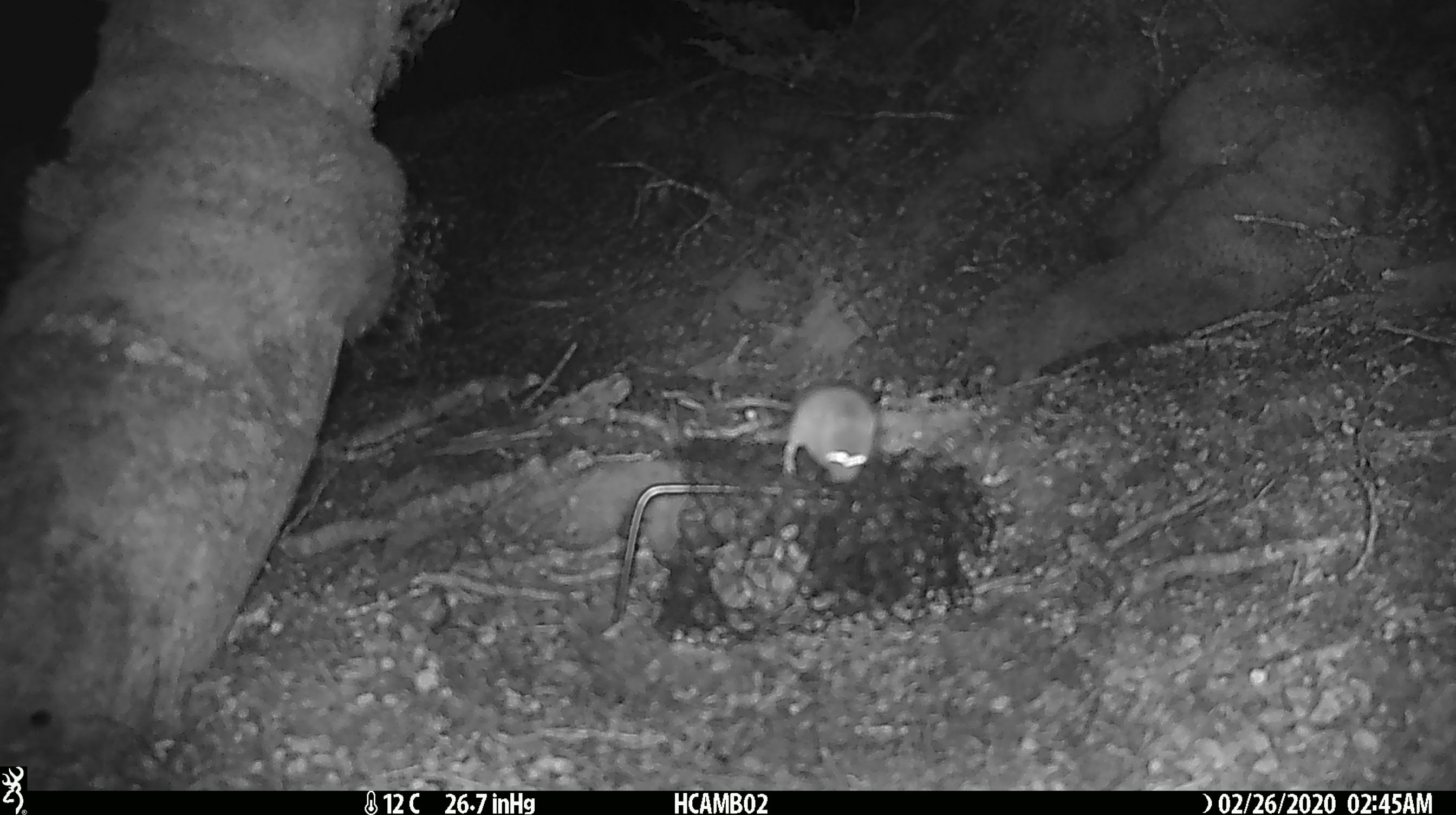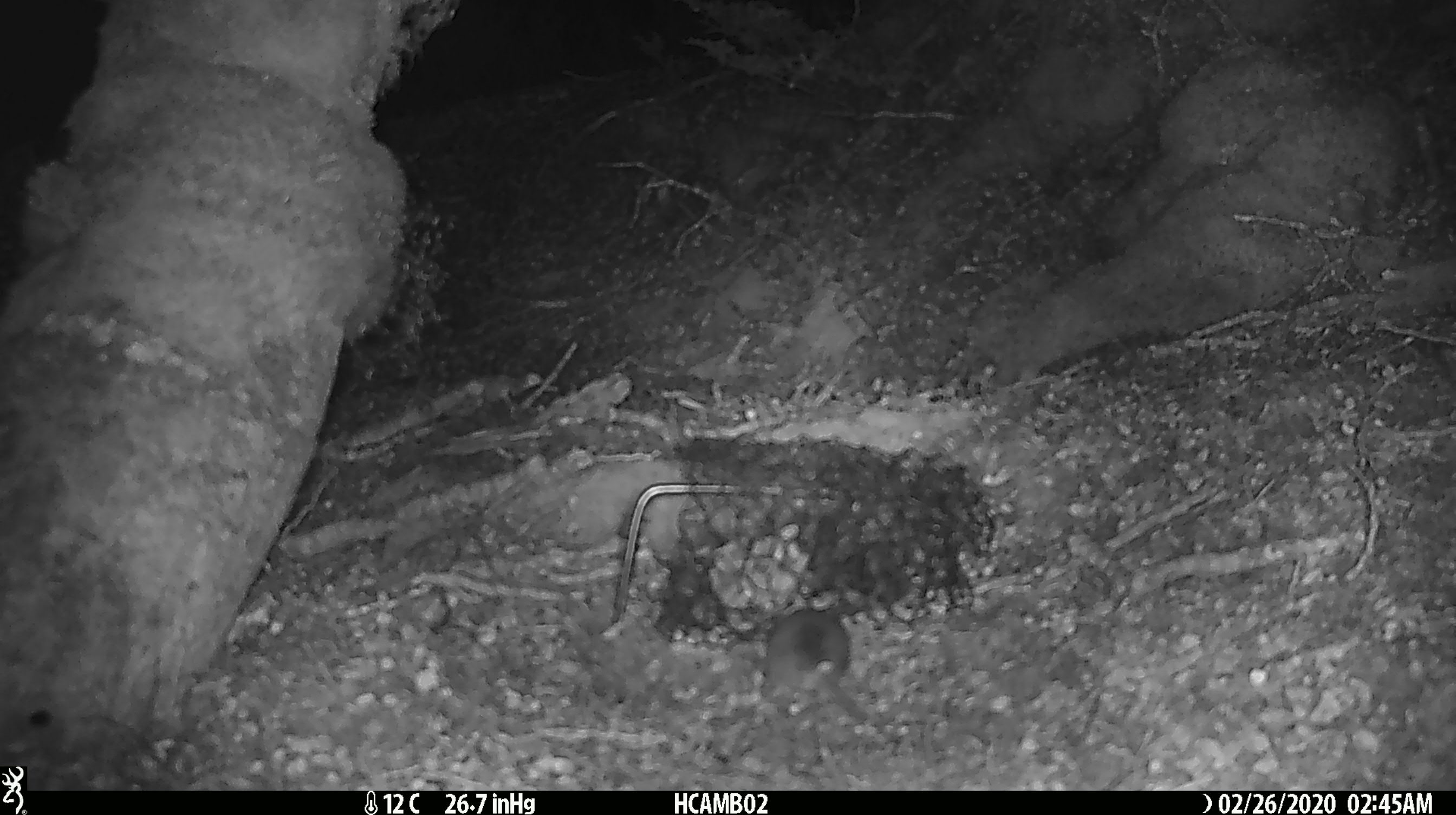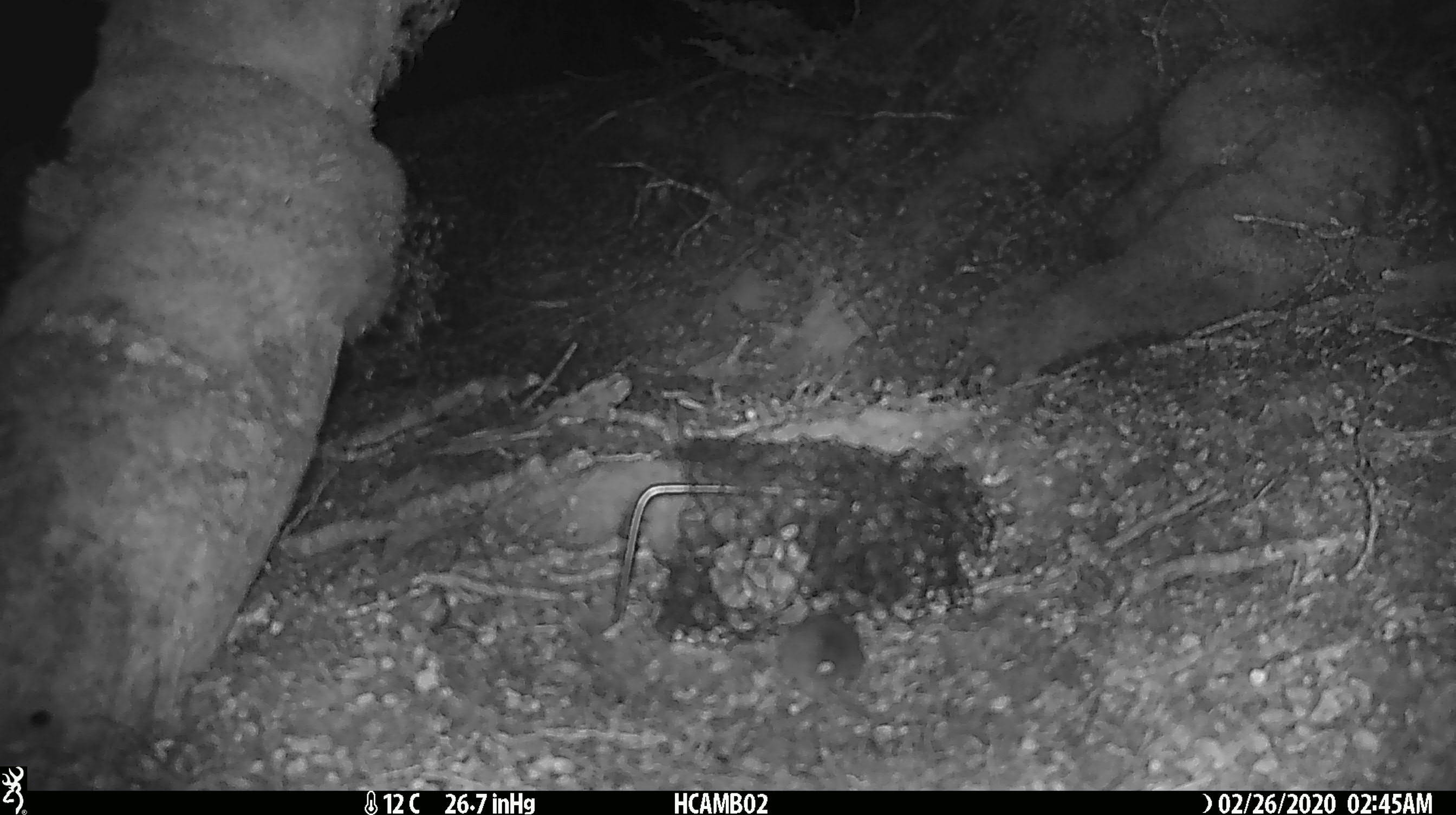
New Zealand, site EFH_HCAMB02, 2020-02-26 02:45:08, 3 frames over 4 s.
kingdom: Animalia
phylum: Chordata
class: Mammalia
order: Rodentia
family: Muridae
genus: Mus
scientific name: Mus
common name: mouse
Mouse (Mus).